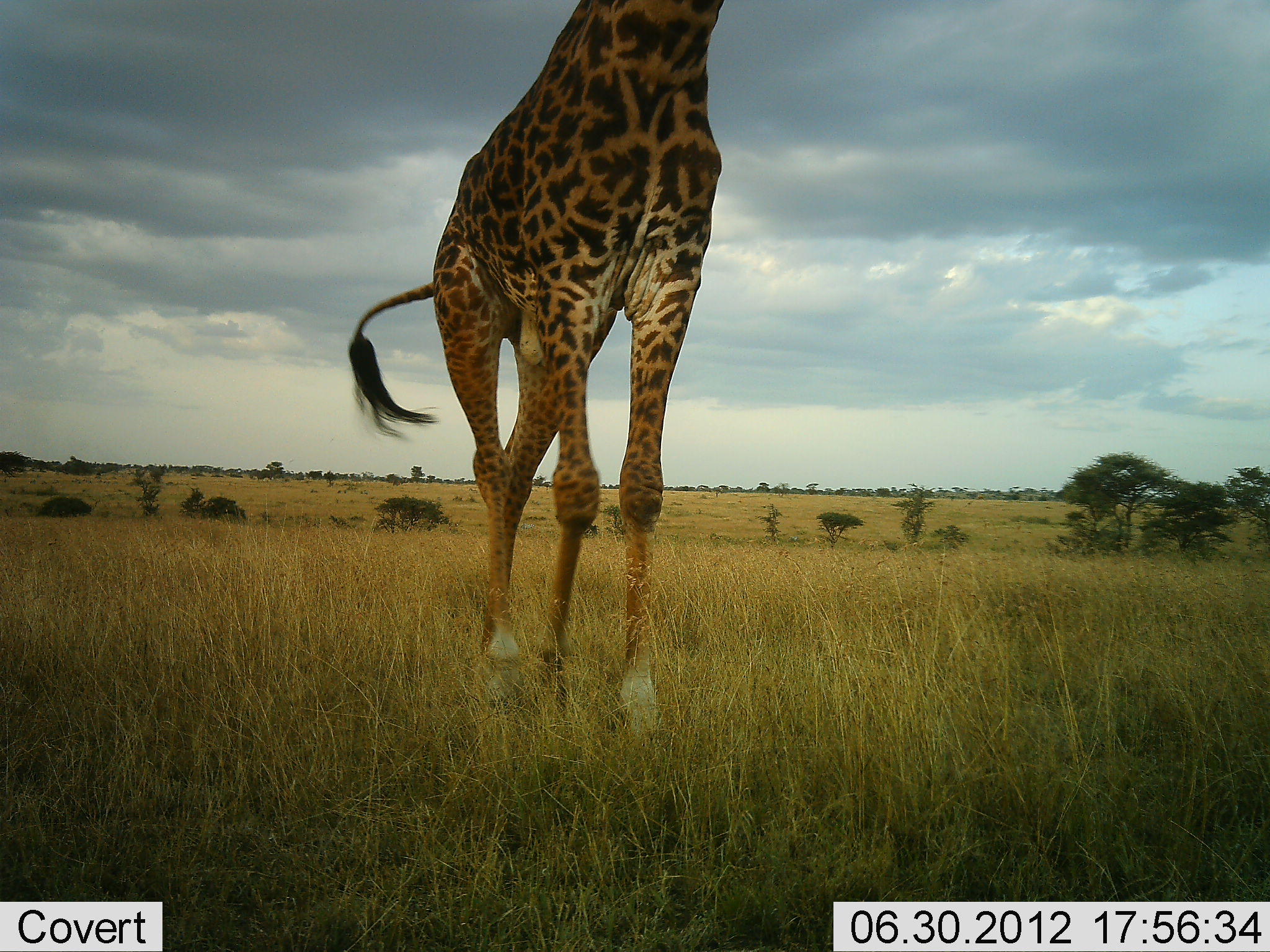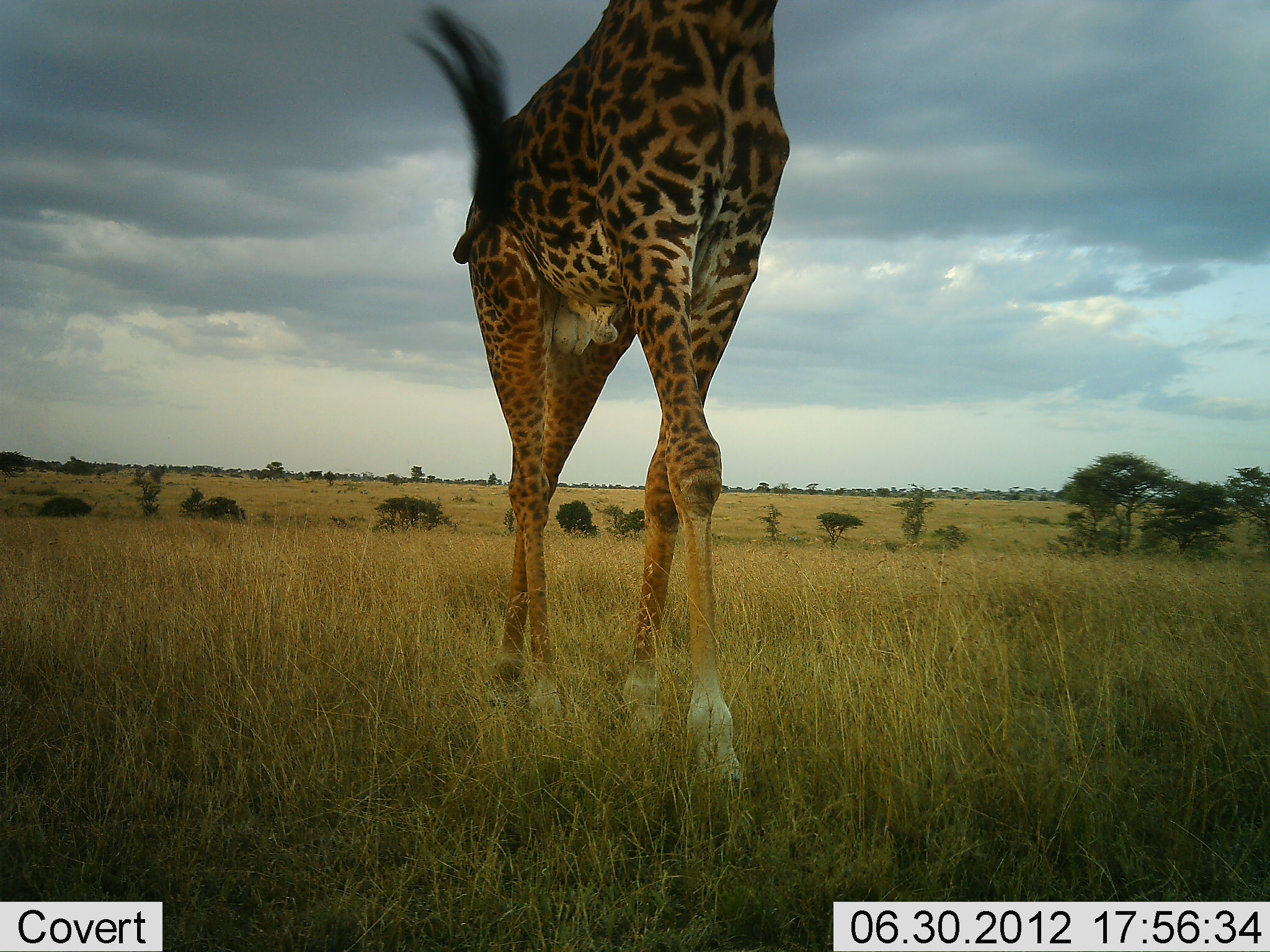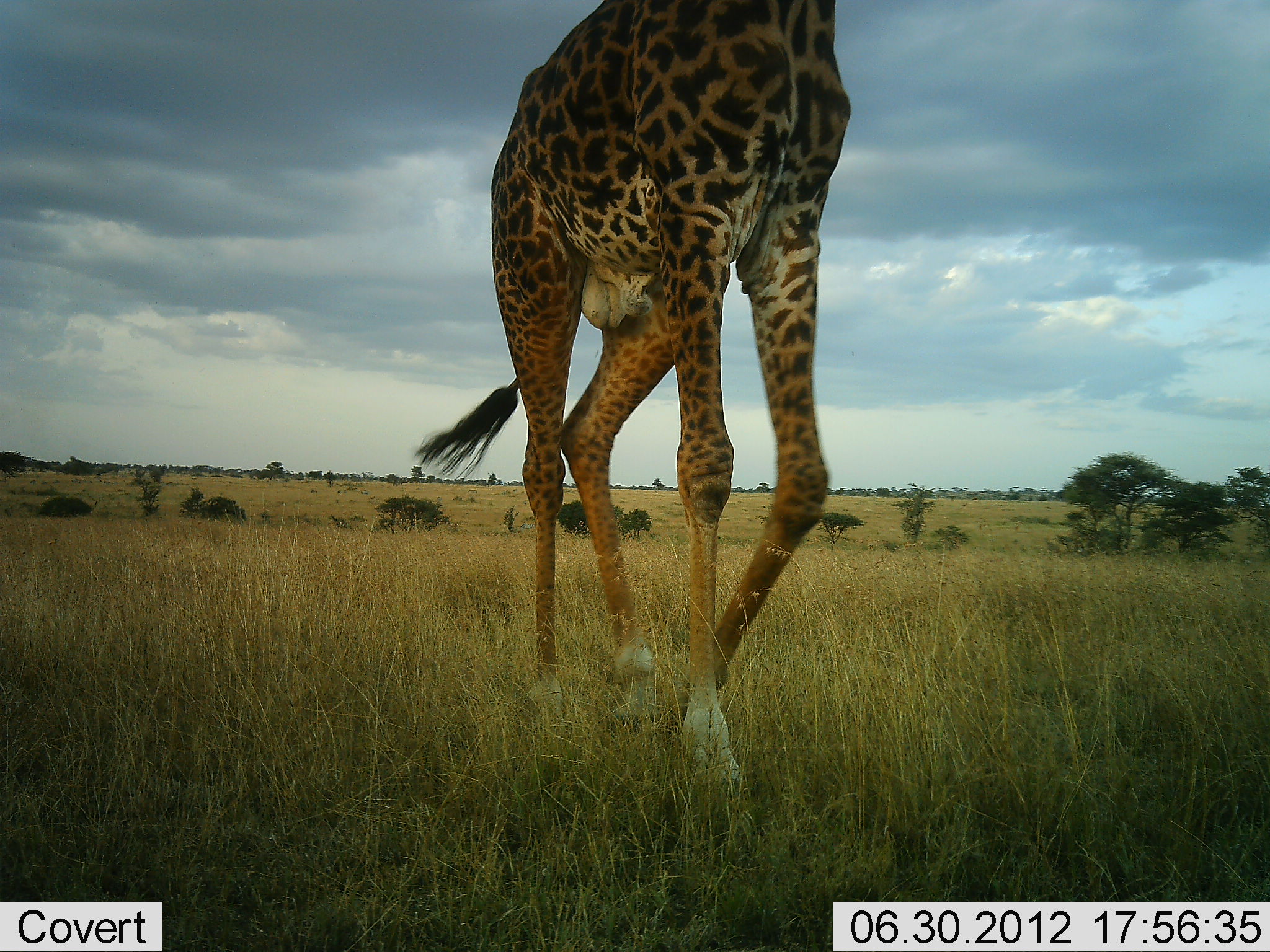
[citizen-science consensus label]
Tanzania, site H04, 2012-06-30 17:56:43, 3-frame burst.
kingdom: Animalia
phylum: Chordata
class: Mammalia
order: Artiodactyla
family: Giraffidae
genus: Giraffa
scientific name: Giraffa camelopardalis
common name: giraffe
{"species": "giraffe (Giraffa camelopardalis)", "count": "1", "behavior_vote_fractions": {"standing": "0%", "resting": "0%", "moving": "100%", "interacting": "0%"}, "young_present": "0%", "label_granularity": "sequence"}